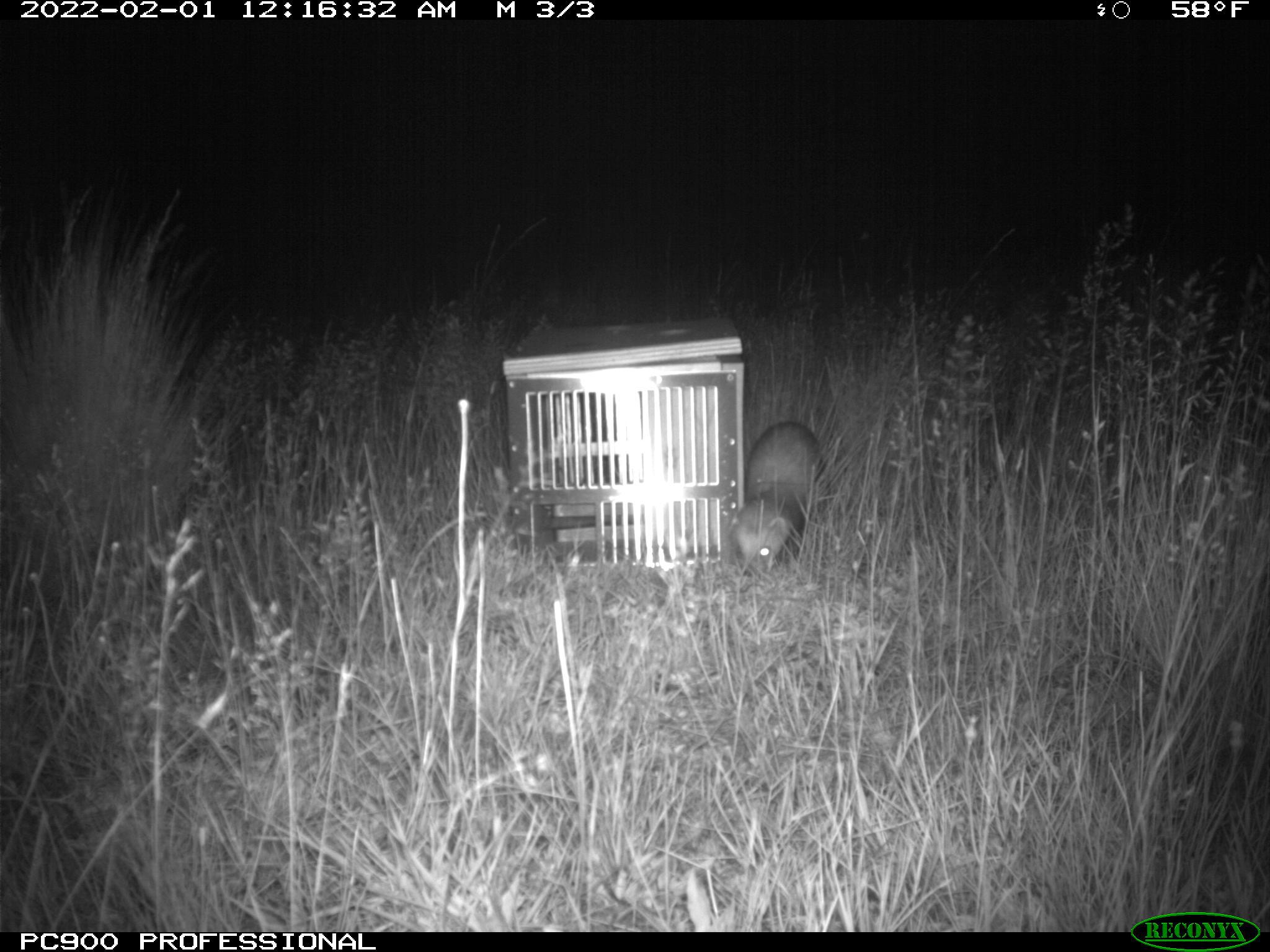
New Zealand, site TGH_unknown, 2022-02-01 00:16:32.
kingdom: Animalia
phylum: Chordata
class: Mammalia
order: Carnivora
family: Mustelidae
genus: Mustela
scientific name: Mustela furo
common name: ferret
Ferret (Mustela furo).